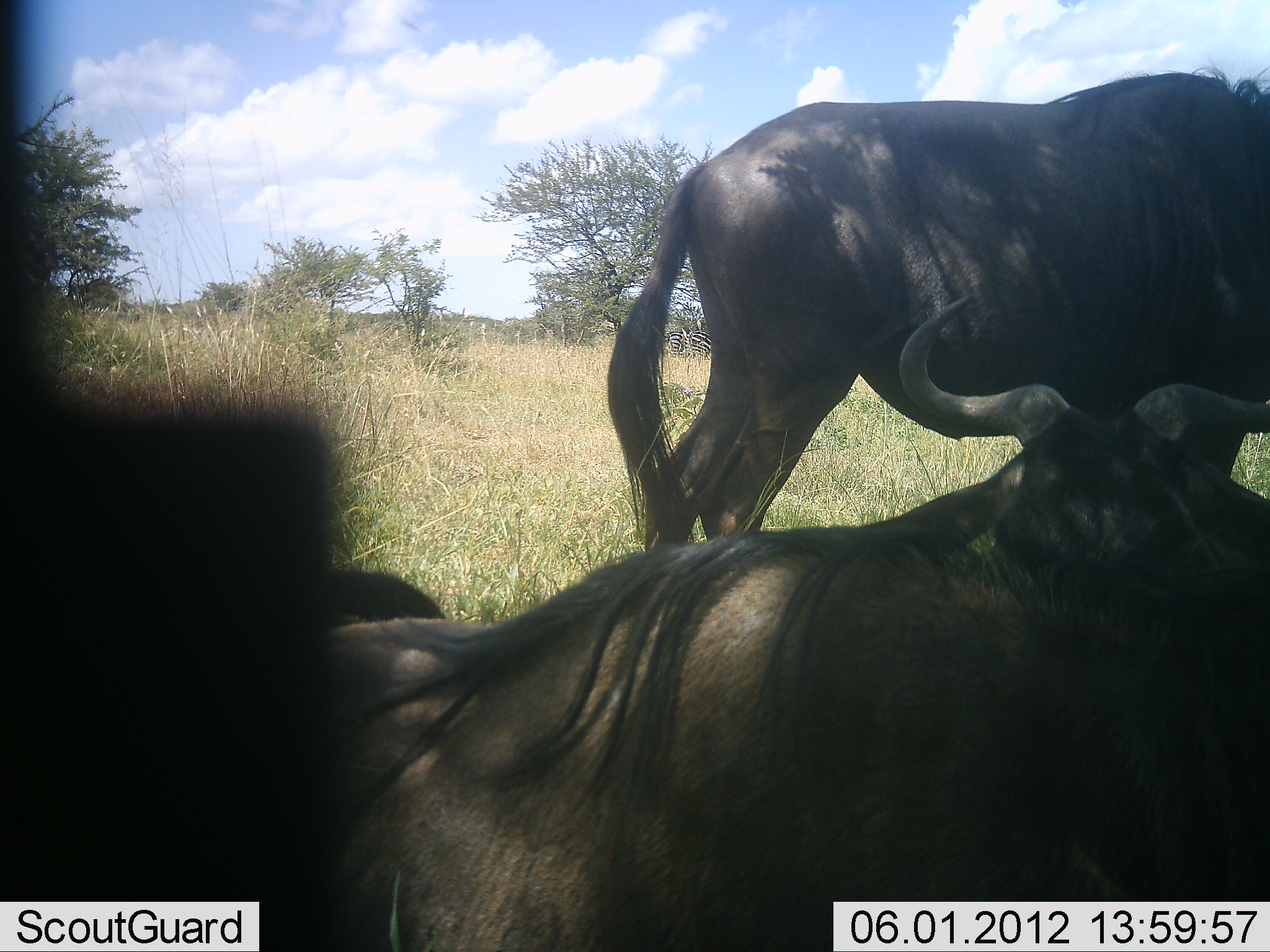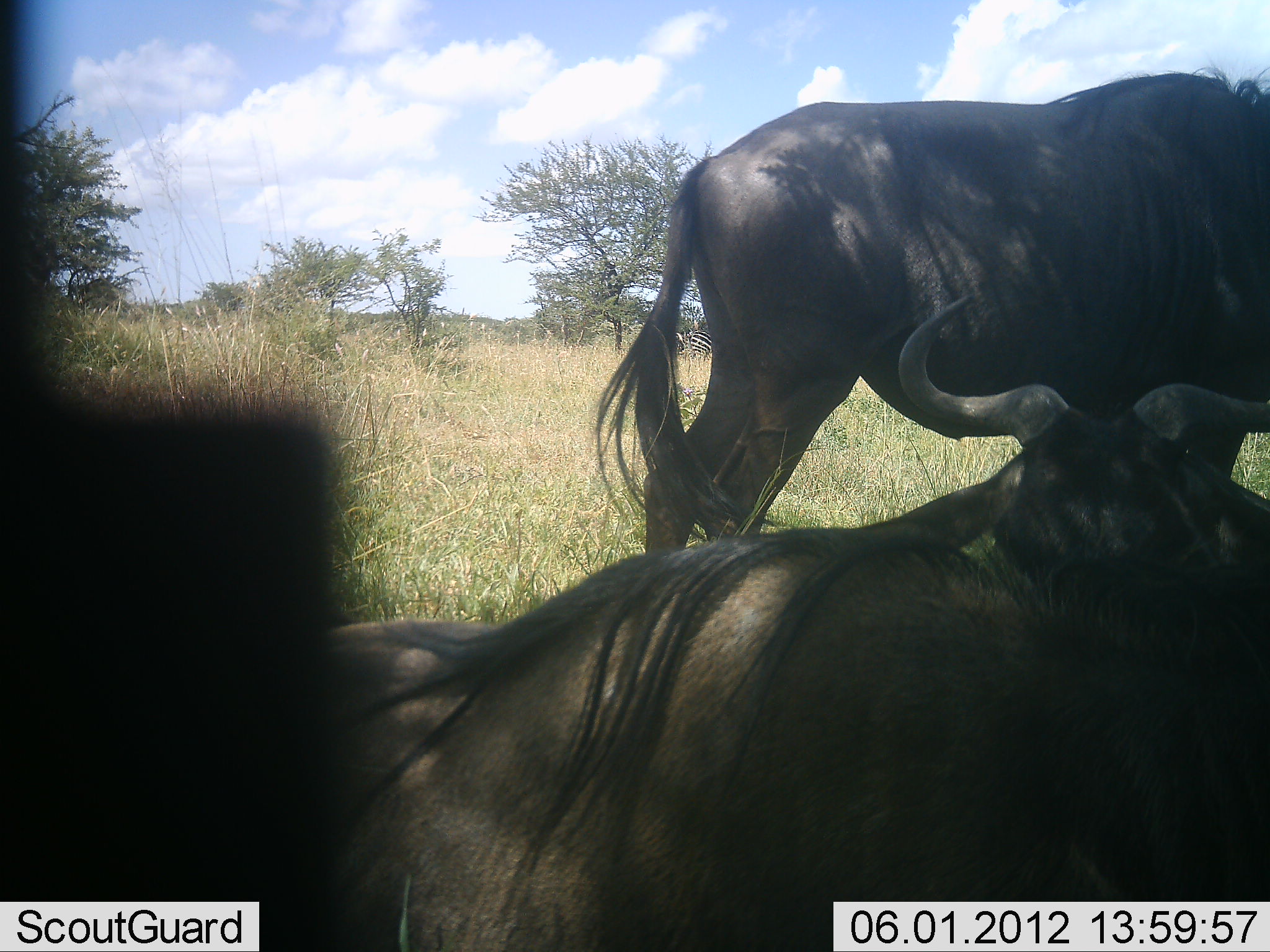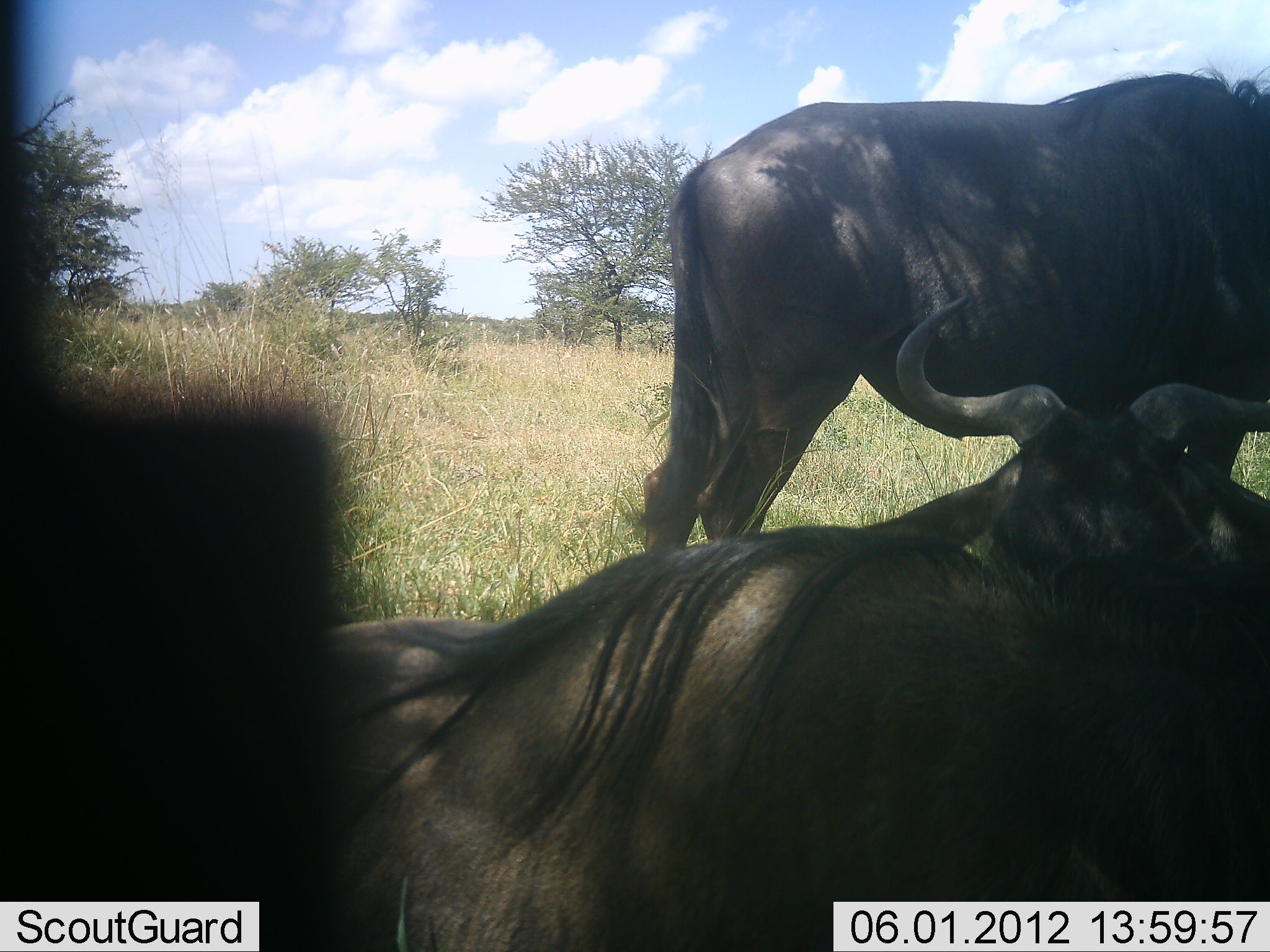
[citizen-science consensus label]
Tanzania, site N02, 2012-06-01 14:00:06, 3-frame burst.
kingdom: Animalia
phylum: Chordata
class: Mammalia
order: Artiodactyla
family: Bovidae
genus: Connochaetes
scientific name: Connochaetes taurinus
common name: blue wildebeest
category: wildebeest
Wildebeest (blue wildebeest) (Connochaetes taurinus), count 3. Behavior (volunteer vote fractions): standing 60%, resting 100%, moving 0%, interacting 0%. Young present (vote fraction): 0%. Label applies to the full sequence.